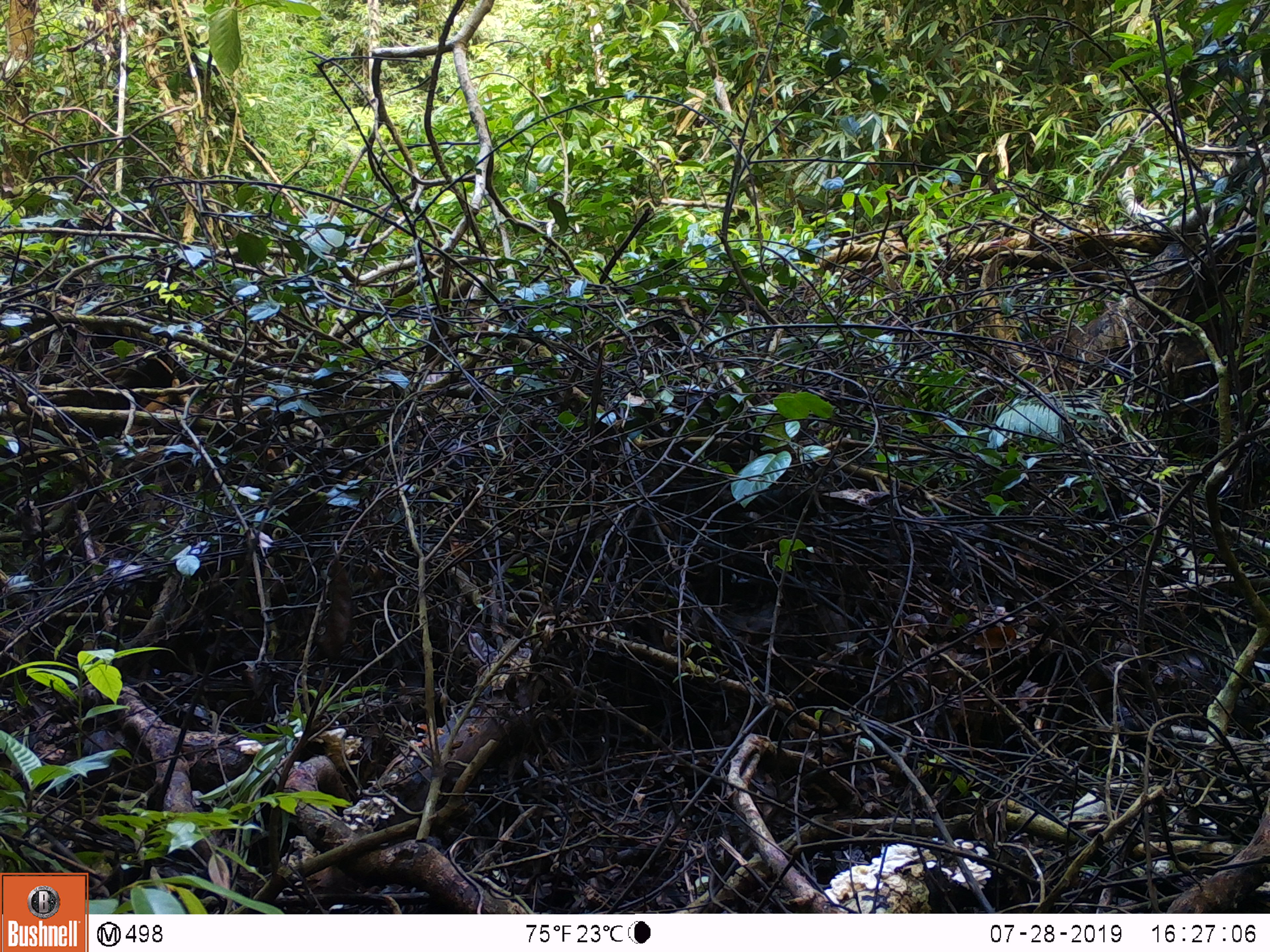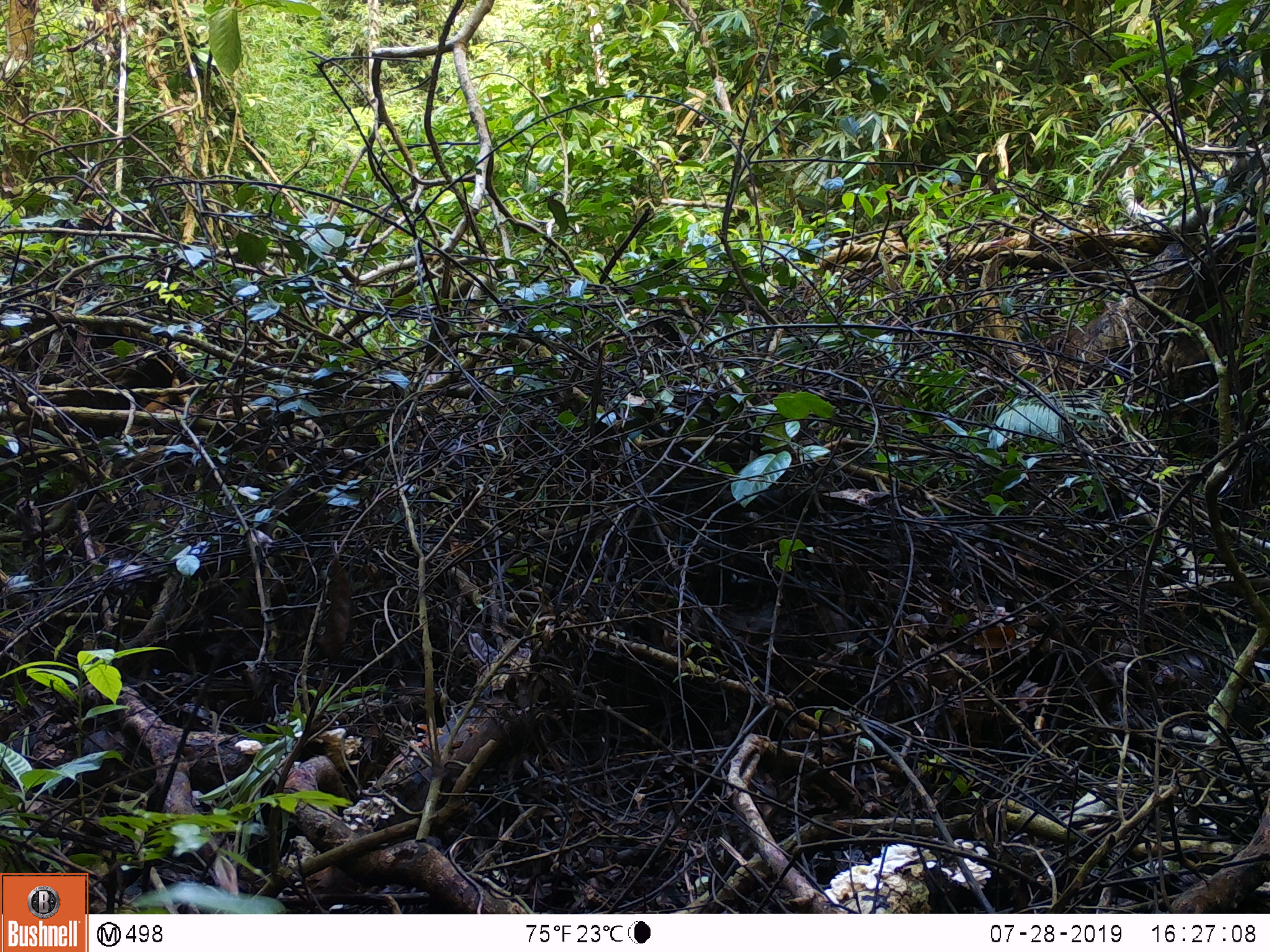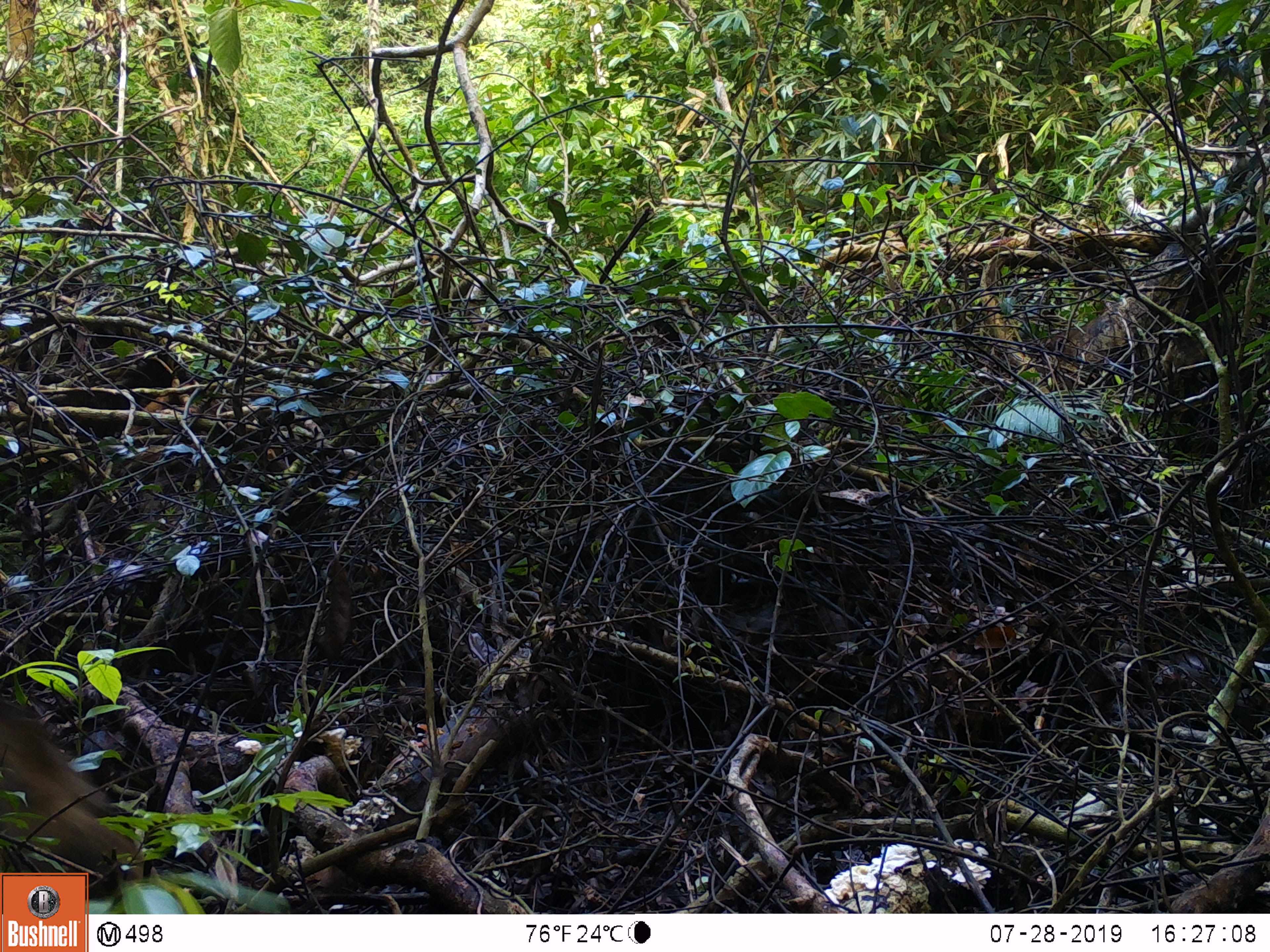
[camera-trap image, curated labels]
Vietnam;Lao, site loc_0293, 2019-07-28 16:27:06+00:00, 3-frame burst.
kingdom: Animalia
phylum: Chordata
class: Mammalia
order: Artiodactyla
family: Suidae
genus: Sus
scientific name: Sus scrofa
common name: eurasian wild pig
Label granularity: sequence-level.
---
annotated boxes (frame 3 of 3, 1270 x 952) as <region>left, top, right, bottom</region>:
eurasian wild pig: <region>0, 692, 162, 902</region>